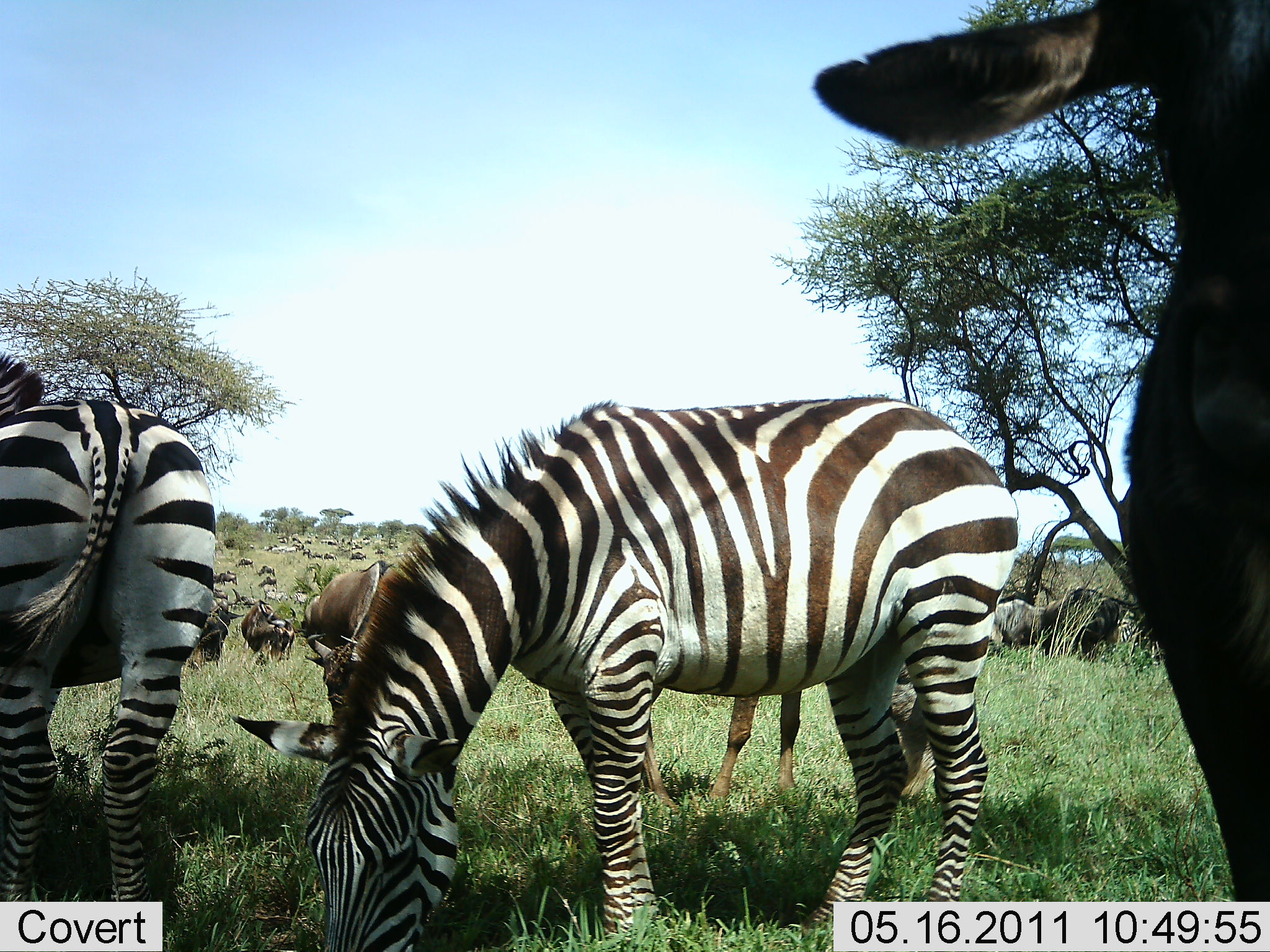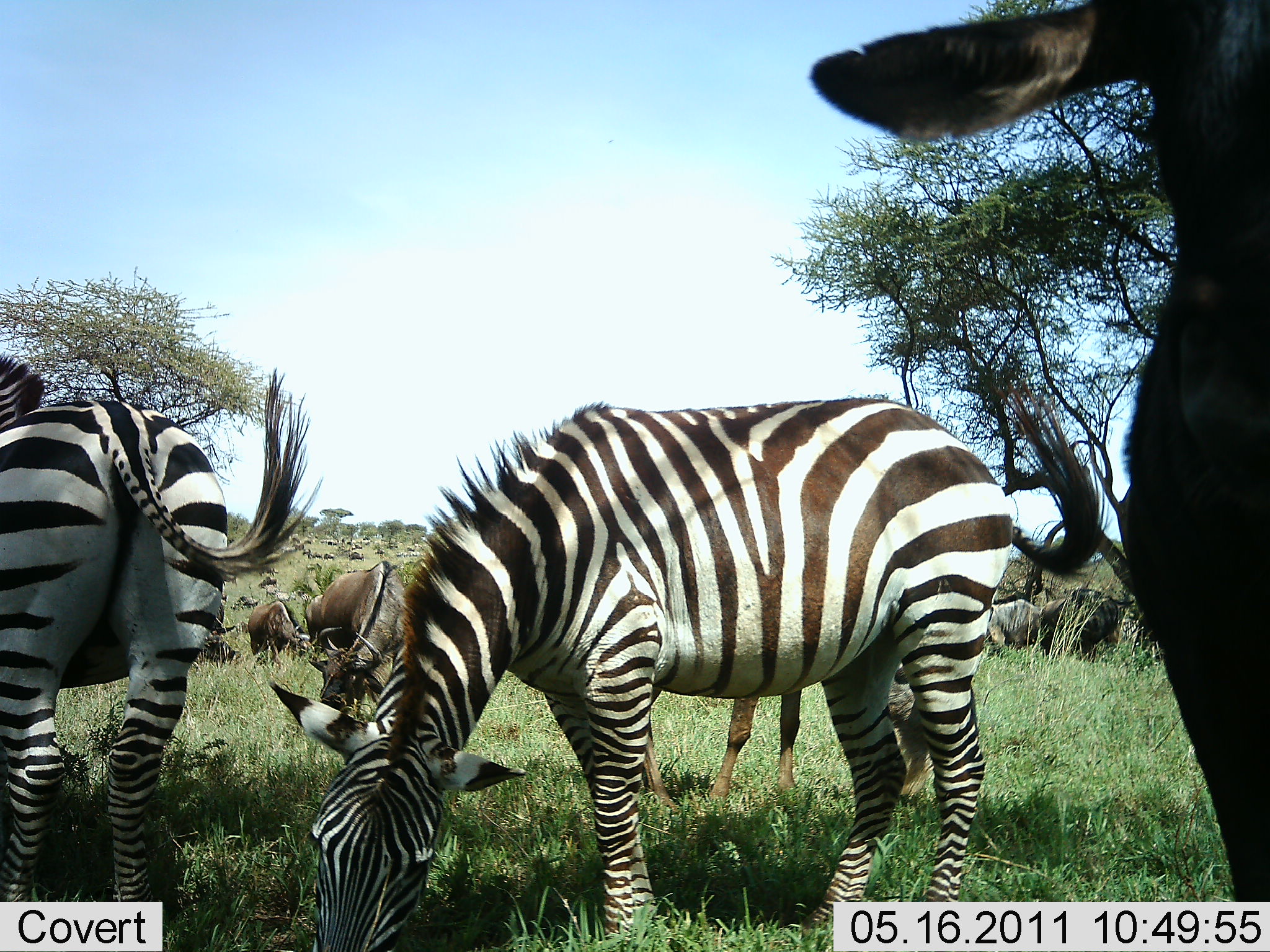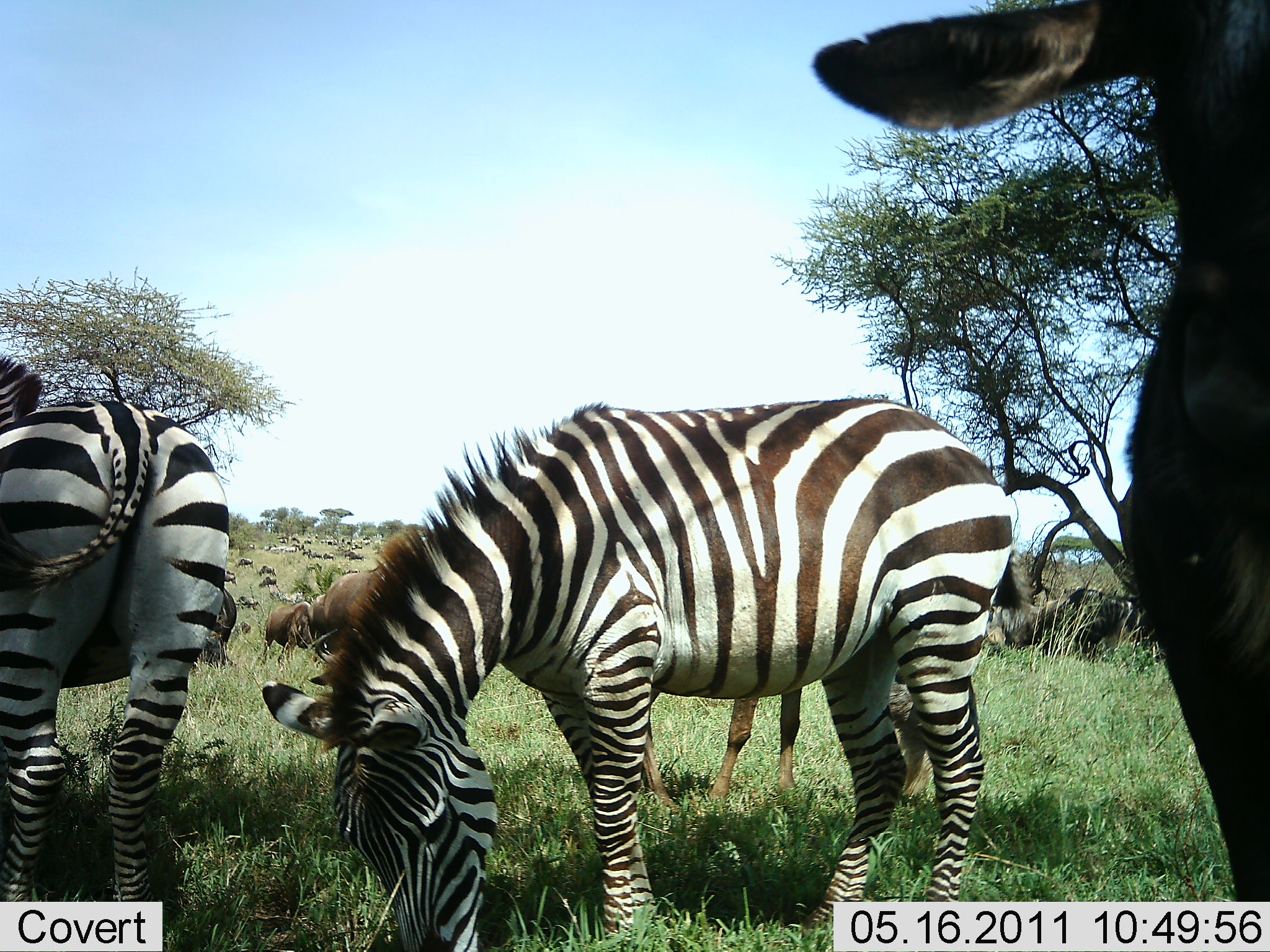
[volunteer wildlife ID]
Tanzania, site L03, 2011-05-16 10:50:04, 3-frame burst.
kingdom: Animalia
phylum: Chordata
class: Mammalia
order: Artiodactyla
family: Bovidae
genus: Connochaetes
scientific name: Connochaetes taurinus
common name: blue wildebeest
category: wildebeest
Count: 11-50.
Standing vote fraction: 90%.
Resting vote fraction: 10%.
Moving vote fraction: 30%.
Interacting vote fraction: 0%.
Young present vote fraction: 0%.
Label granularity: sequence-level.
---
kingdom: Animalia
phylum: Chordata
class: Mammalia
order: Perissodactyla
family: Equidae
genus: Equus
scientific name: Equus quagga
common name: plains zebra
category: zebra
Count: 2.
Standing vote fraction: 33%.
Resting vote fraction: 0%.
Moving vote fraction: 0%.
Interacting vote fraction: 0%.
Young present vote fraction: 0%.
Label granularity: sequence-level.